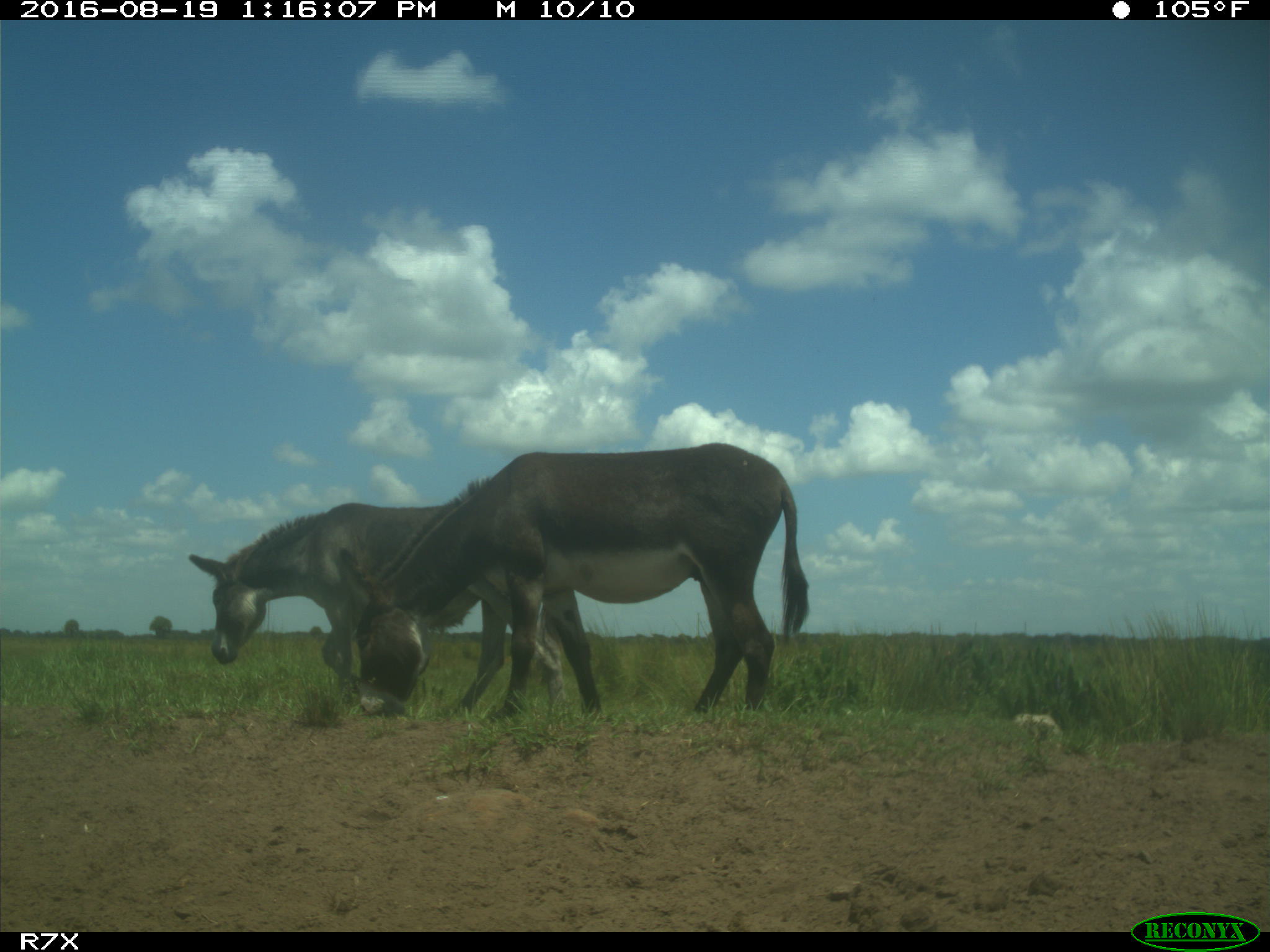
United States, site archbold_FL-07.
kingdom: Animalia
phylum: Chordata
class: Mammalia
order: Perissodactyla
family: Equidae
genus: Equus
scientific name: Equus africanus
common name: african wild ass